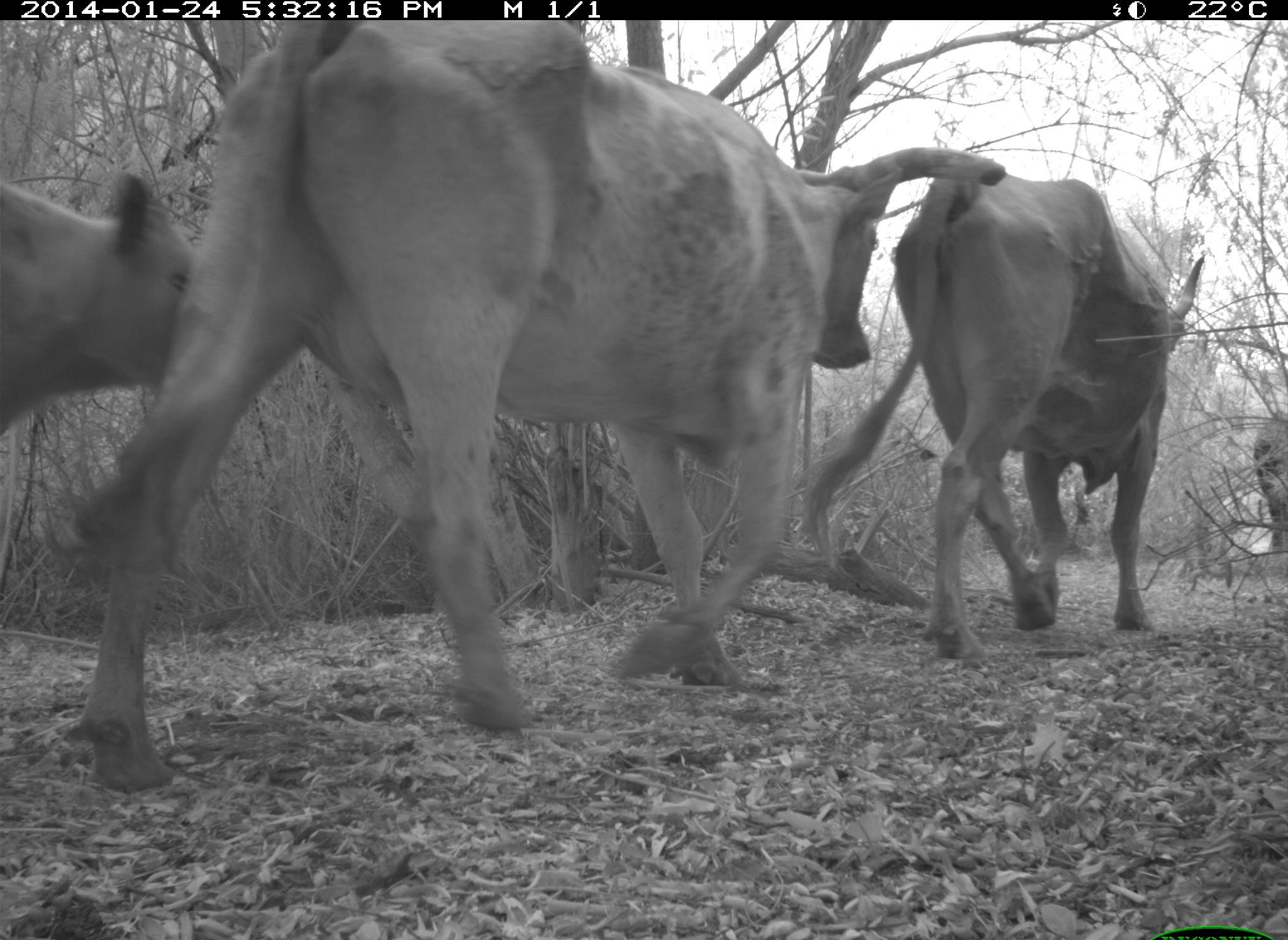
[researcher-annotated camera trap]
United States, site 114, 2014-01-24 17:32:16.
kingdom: Animalia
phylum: Chordata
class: Mammalia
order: Artiodactyla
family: Bovidae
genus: Bos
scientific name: Bos taurus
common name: cow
Cow (Bos taurus).